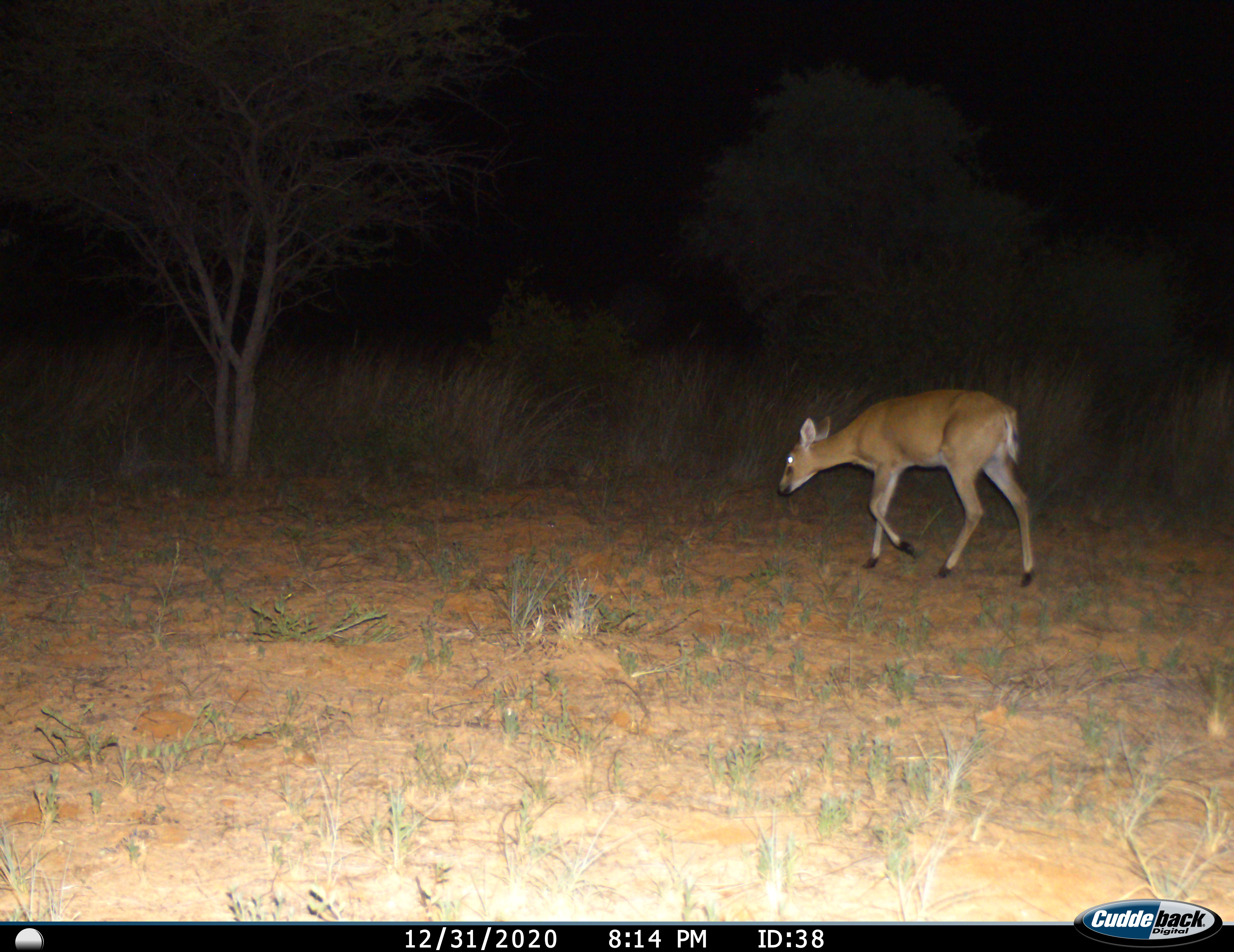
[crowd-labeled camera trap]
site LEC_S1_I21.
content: unidentified animal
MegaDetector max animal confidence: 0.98